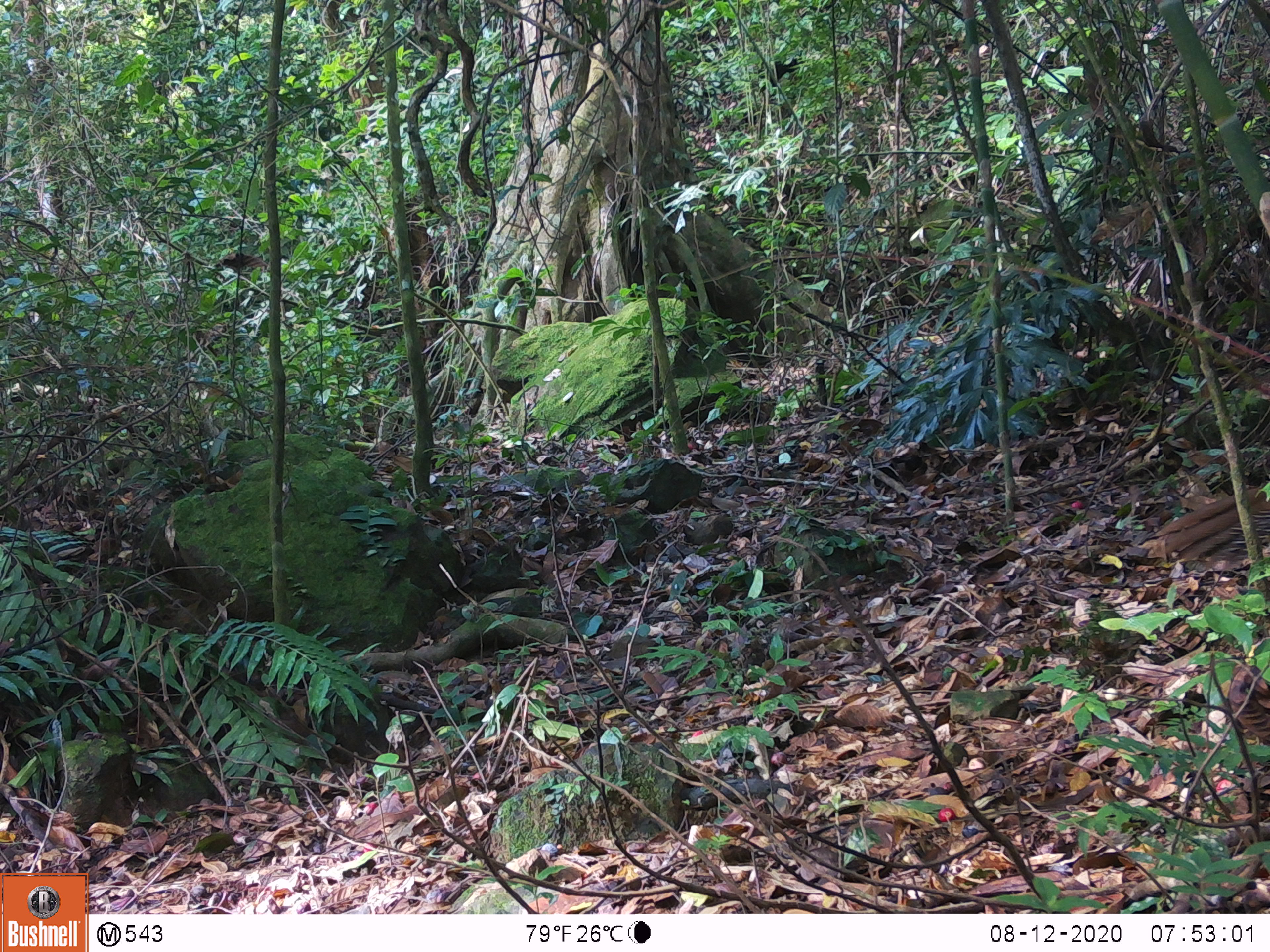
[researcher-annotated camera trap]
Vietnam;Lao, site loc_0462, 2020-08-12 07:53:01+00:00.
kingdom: Animalia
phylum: Chordata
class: Aves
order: Galliformes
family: Phasianidae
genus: Lophura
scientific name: Lophura nycthemera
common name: silver pheasant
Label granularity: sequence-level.